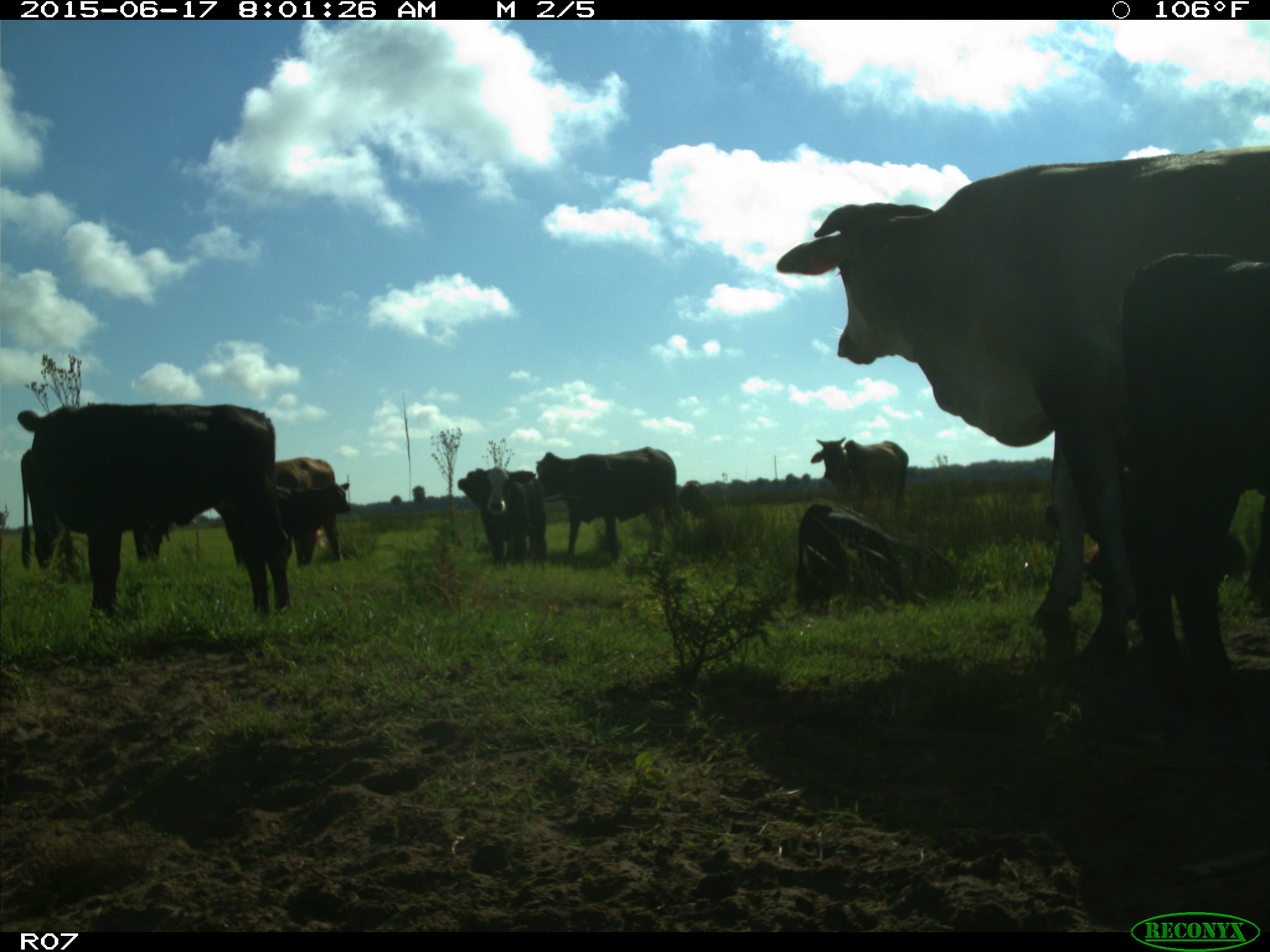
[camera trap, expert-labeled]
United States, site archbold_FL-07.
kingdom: Animalia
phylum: Chordata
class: Mammalia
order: Artiodactyla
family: Bovidae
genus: Bos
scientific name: Bos taurus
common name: domestic cow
Bos taurus (domestic cow).